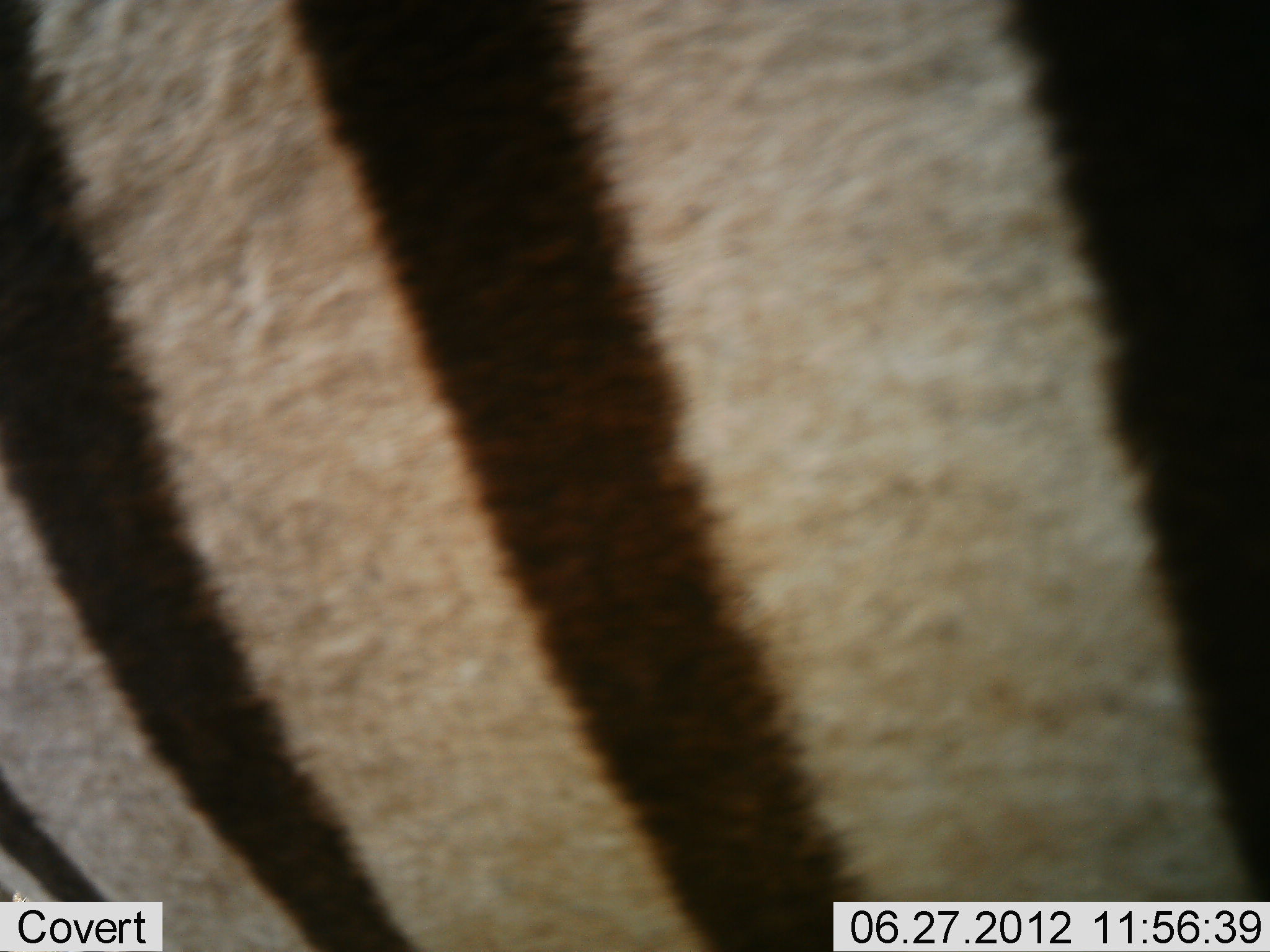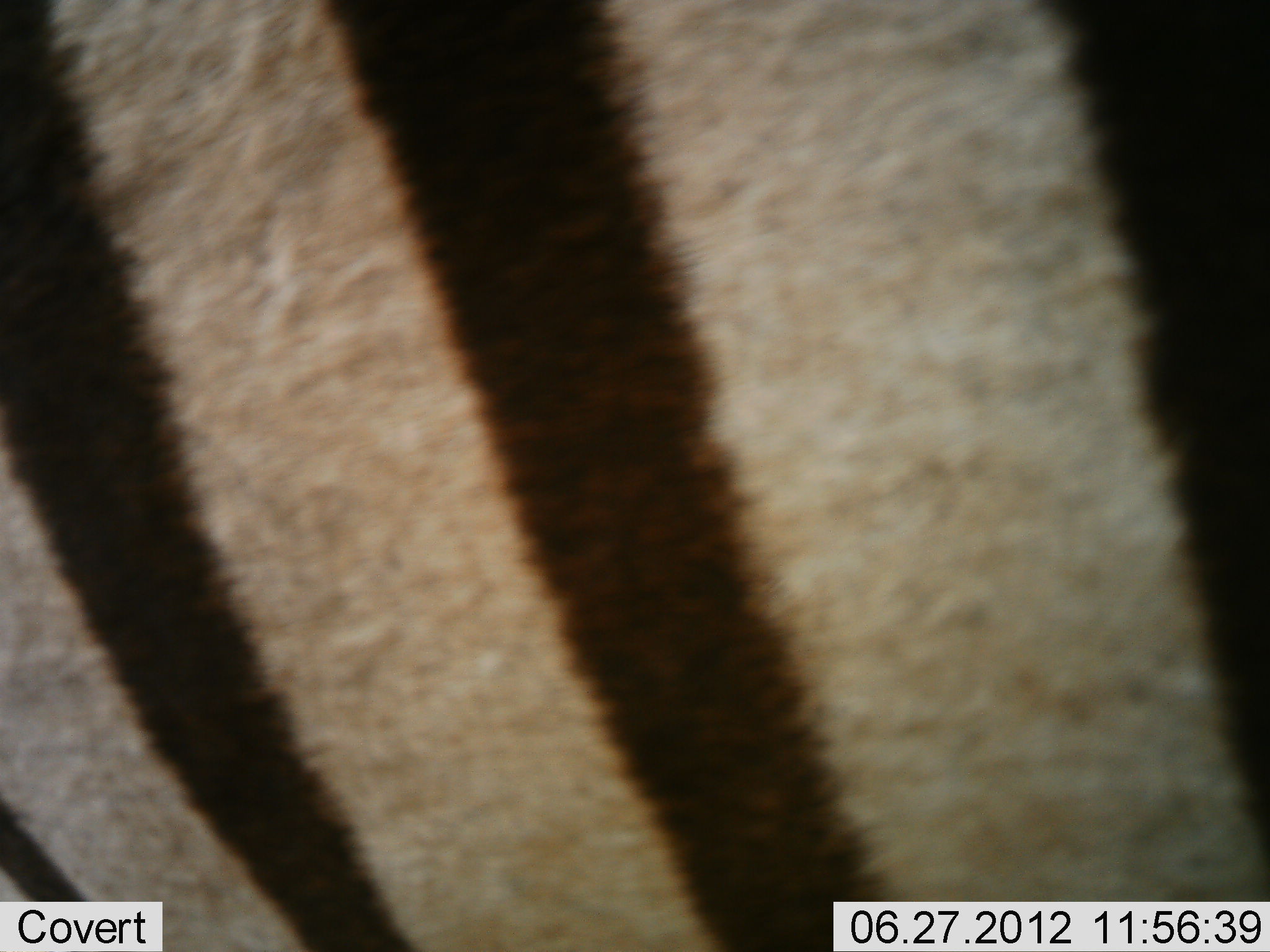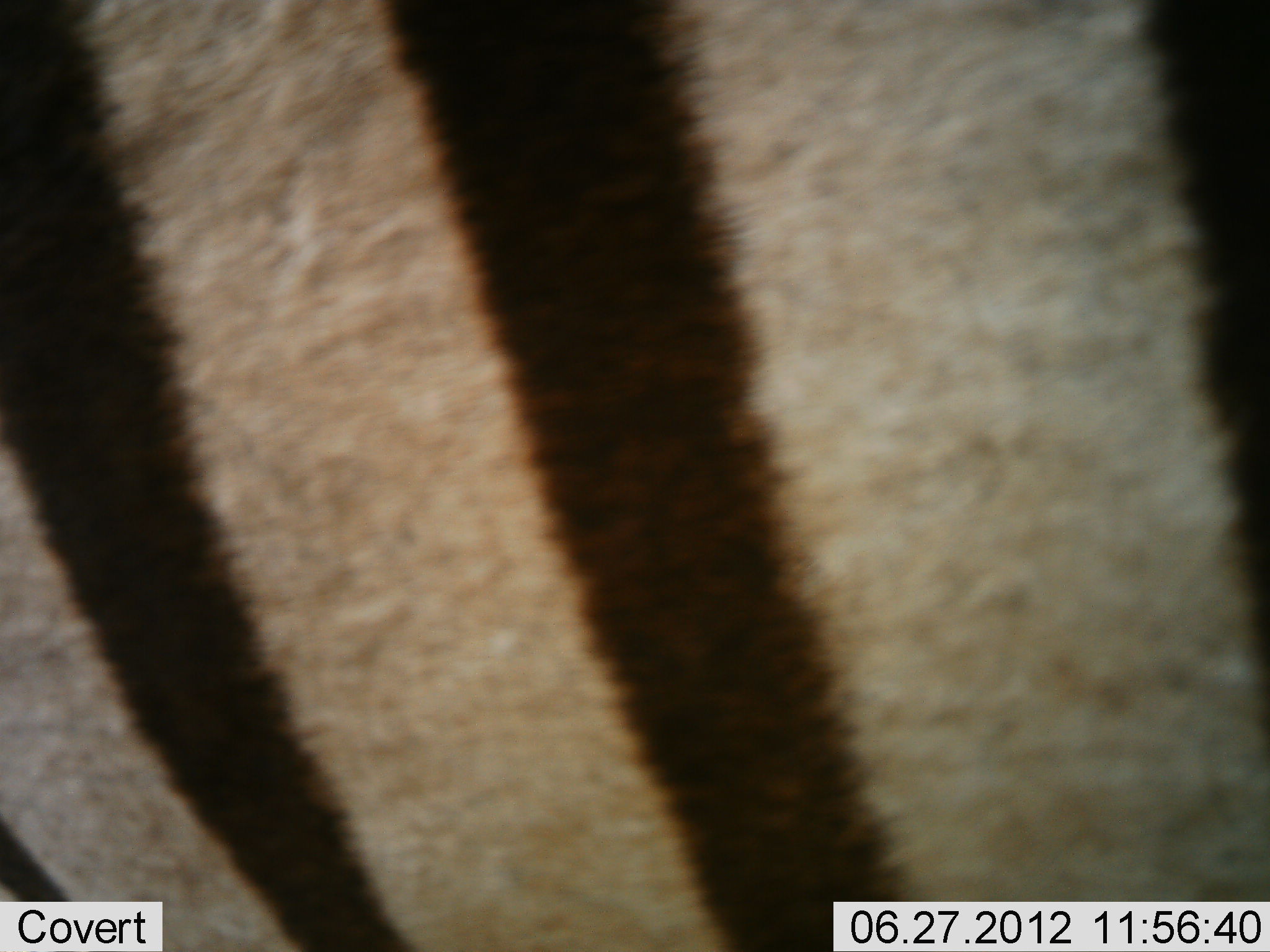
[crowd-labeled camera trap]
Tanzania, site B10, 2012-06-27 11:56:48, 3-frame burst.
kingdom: Animalia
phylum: Chordata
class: Mammalia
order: Perissodactyla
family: Equidae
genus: Equus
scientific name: Equus quagga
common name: plains zebra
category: zebra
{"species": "zebra (plains zebra) (Equus quagga)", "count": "1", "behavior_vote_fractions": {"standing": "70%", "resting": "20%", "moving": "20%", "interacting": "0%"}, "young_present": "0%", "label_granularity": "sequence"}